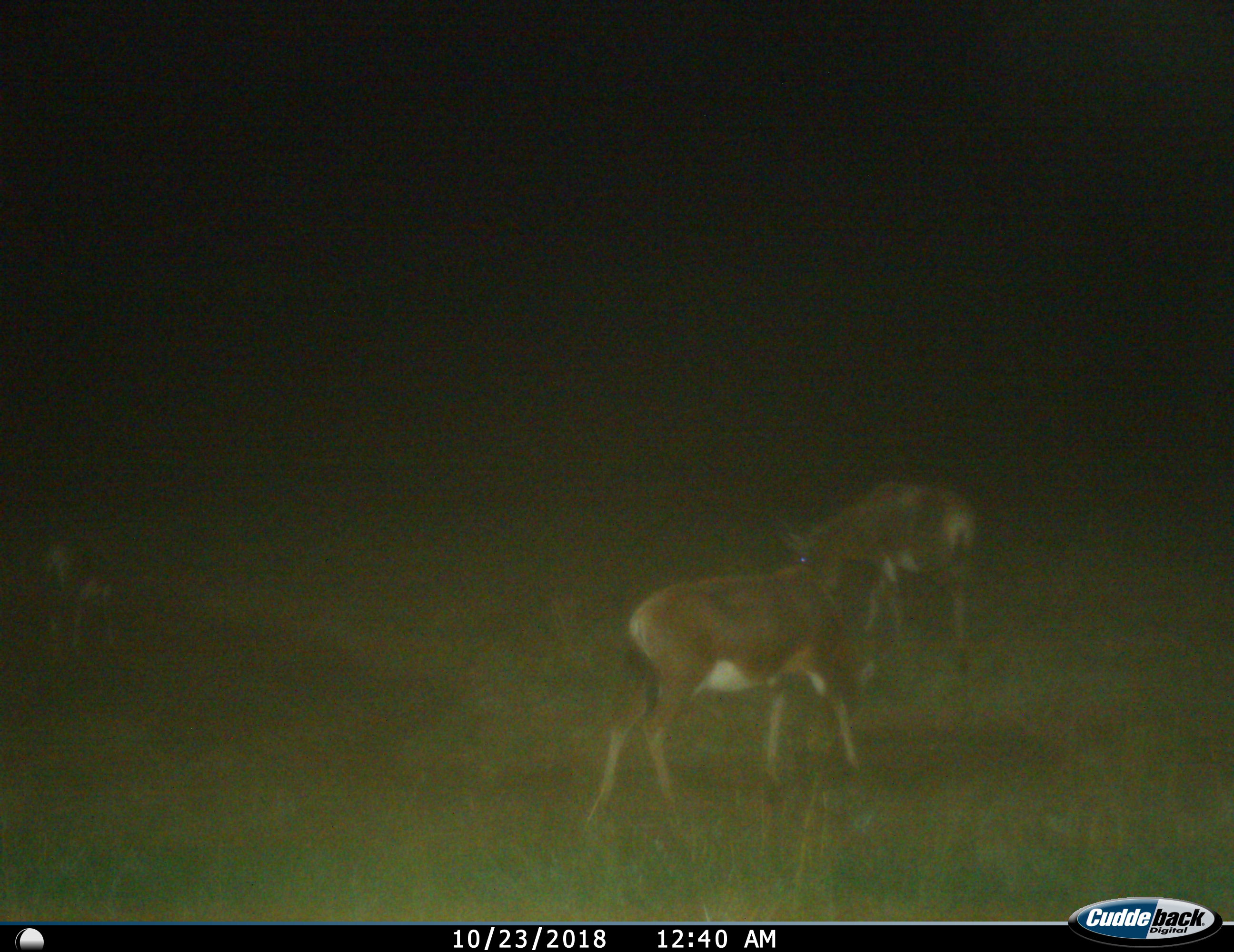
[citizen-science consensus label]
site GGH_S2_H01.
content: unidentified animal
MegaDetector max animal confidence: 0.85